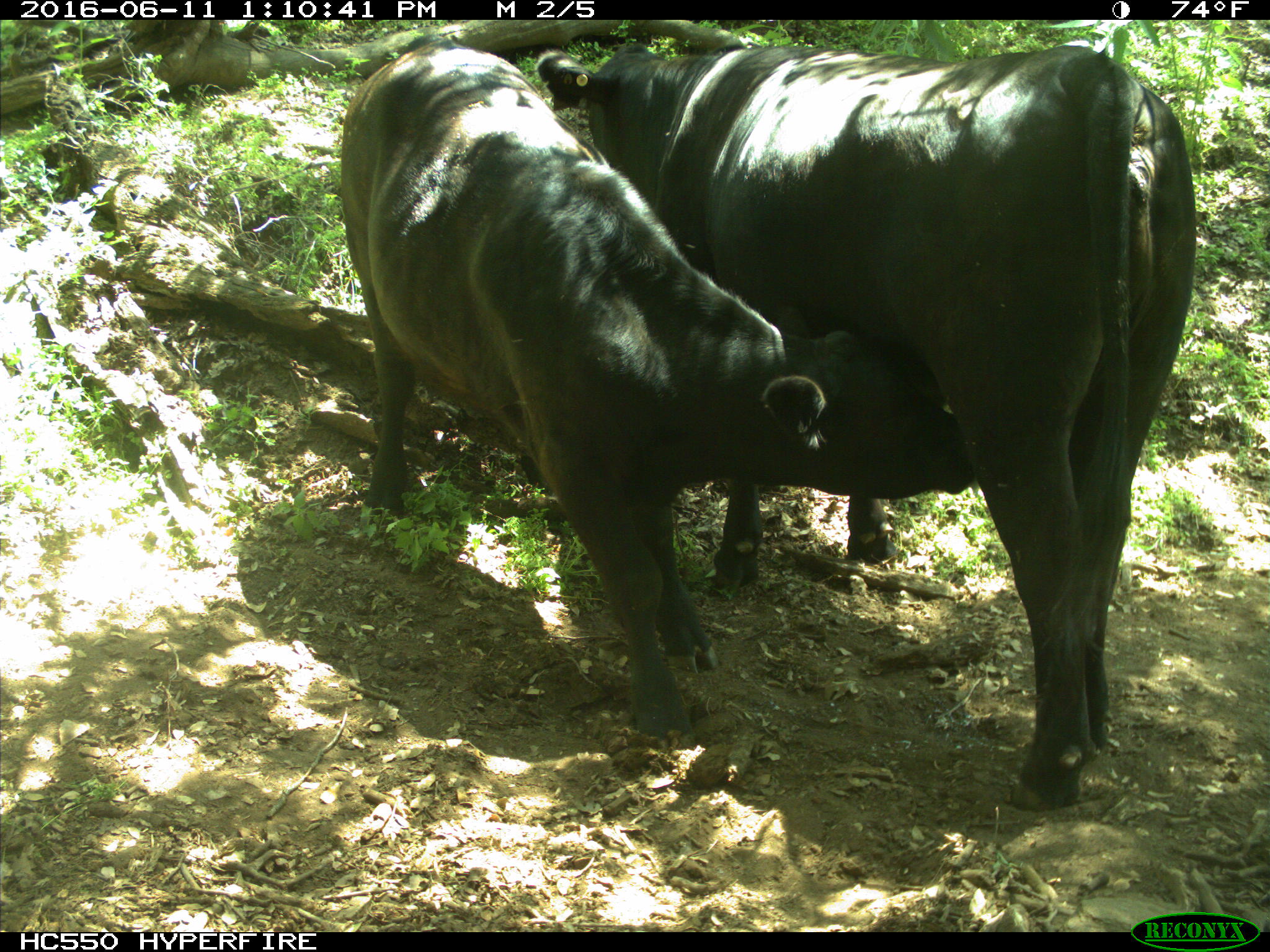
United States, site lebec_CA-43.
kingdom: Animalia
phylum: Chordata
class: Mammalia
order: Artiodactyla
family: Bovidae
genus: Bos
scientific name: Bos taurus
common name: domestic cow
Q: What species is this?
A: Bos taurus (domestic cow).